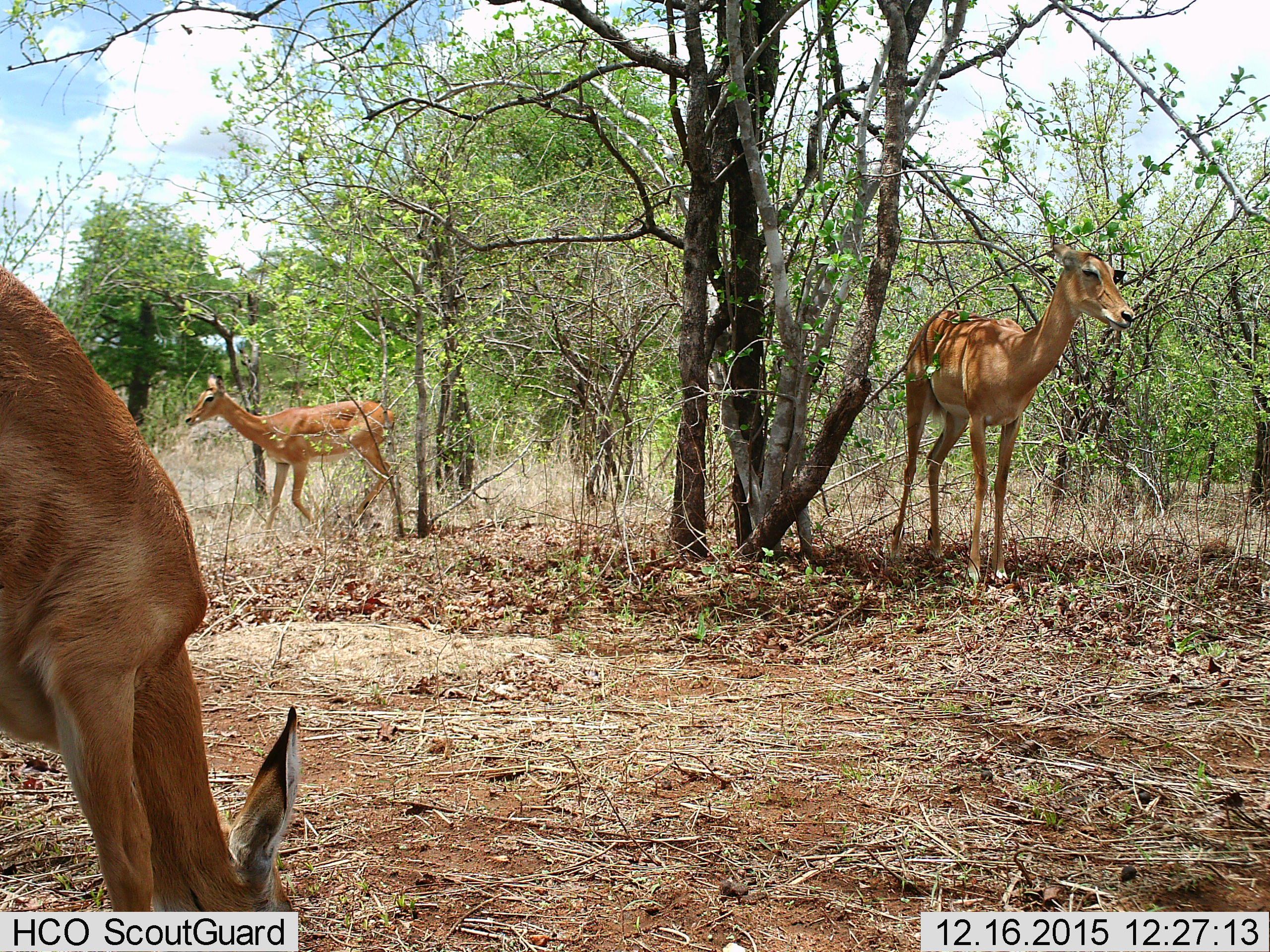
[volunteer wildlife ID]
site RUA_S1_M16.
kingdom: Animalia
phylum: Chordata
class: Mammalia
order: Artiodactyla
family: Bovidae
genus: Aepyceros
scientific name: Aepyceros melampus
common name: impala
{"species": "impala (Aepyceros melampus)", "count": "3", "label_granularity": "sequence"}